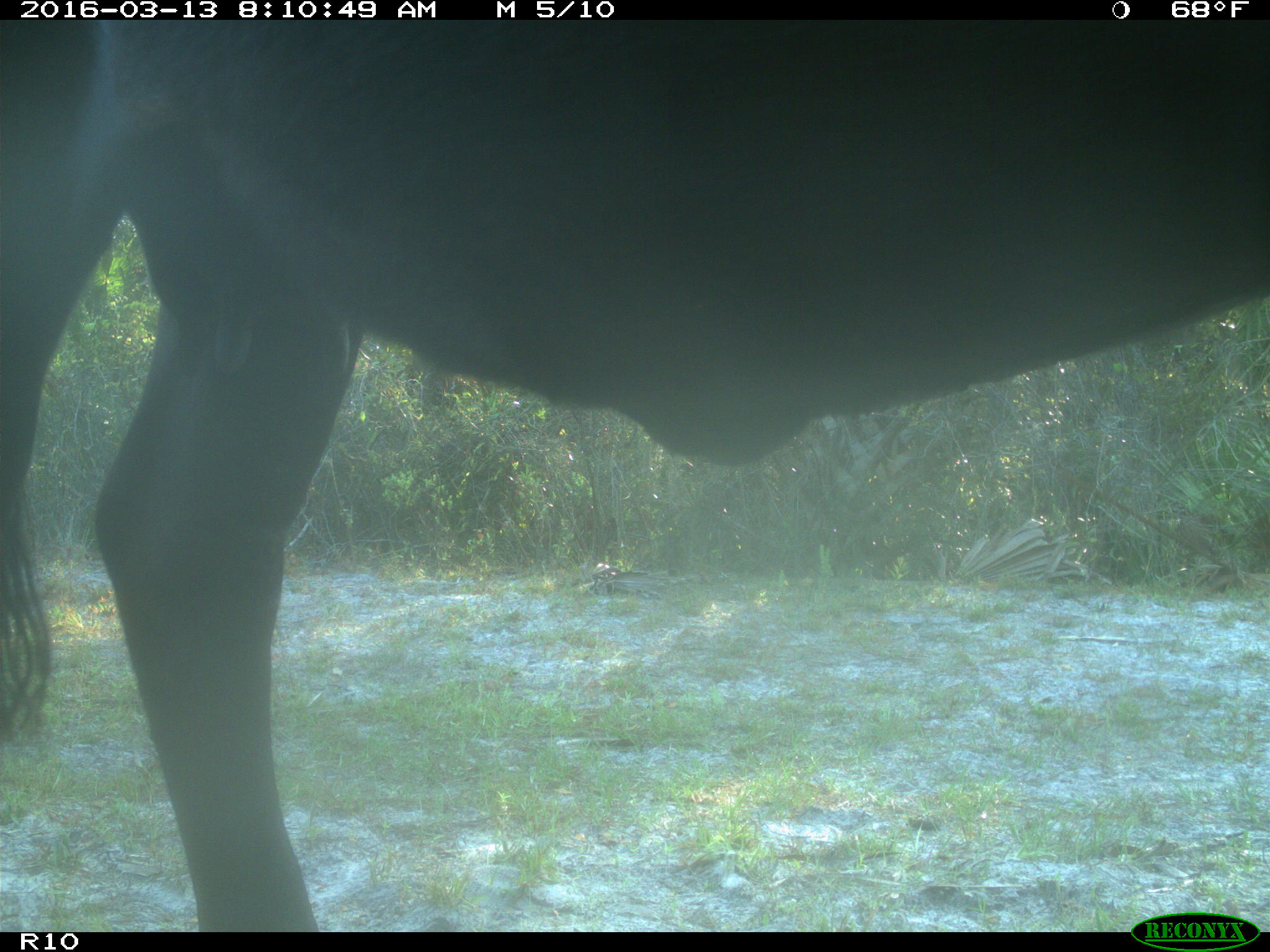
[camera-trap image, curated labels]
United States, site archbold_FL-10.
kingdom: Animalia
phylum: Chordata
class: Mammalia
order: Artiodactyla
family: Bovidae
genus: Bos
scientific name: Bos taurus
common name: domestic cow